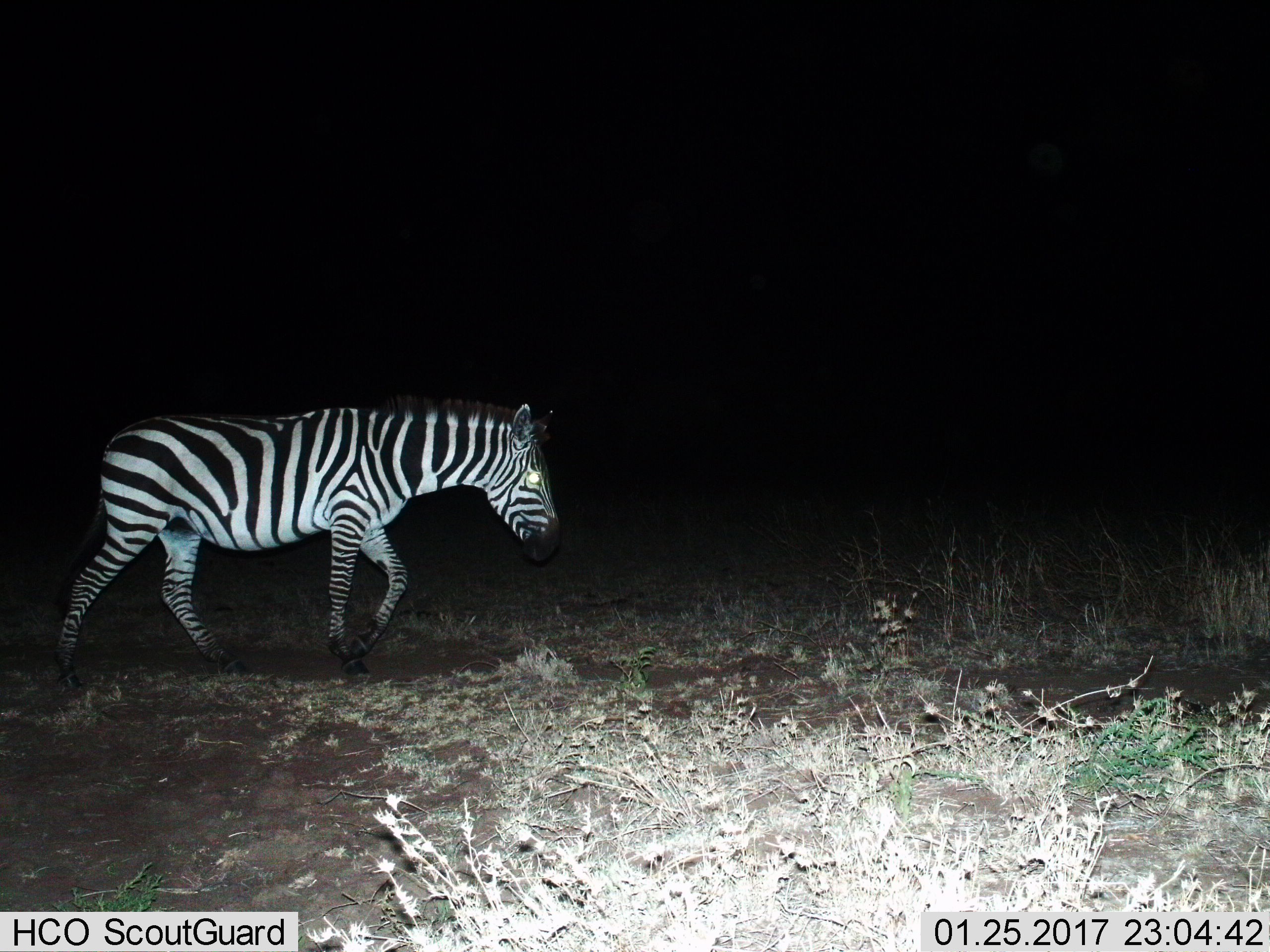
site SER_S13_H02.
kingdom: Animalia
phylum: Chordata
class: Mammalia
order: Perissodactyla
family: Equidae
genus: Equus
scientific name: Equus quagga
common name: plains zebra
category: zebraplains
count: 1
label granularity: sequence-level